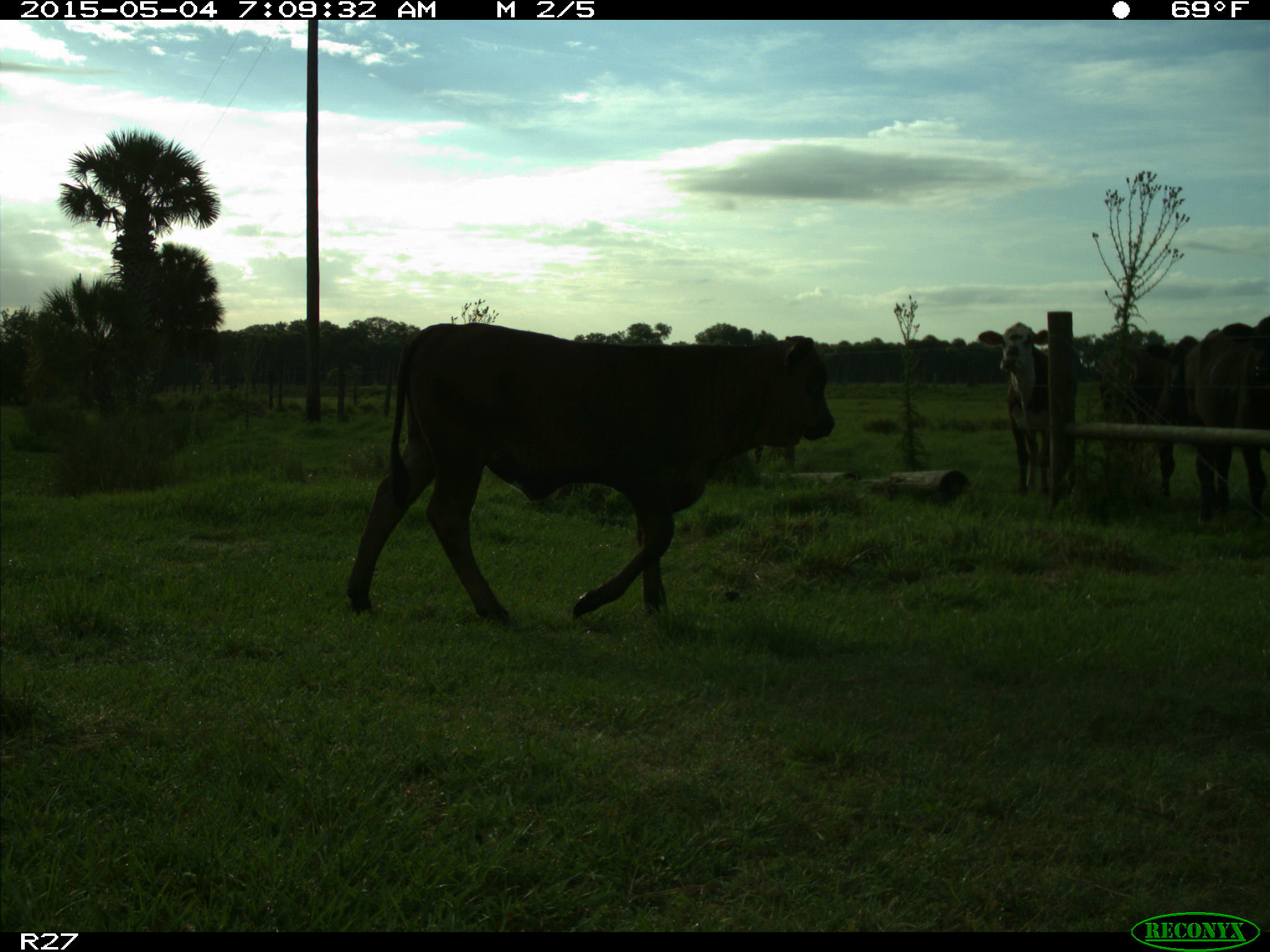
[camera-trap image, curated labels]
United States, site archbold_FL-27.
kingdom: Animalia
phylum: Chordata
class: Mammalia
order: Artiodactyla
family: Bovidae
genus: Bos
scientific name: Bos taurus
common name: domestic cow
Bos taurus (domestic cow).